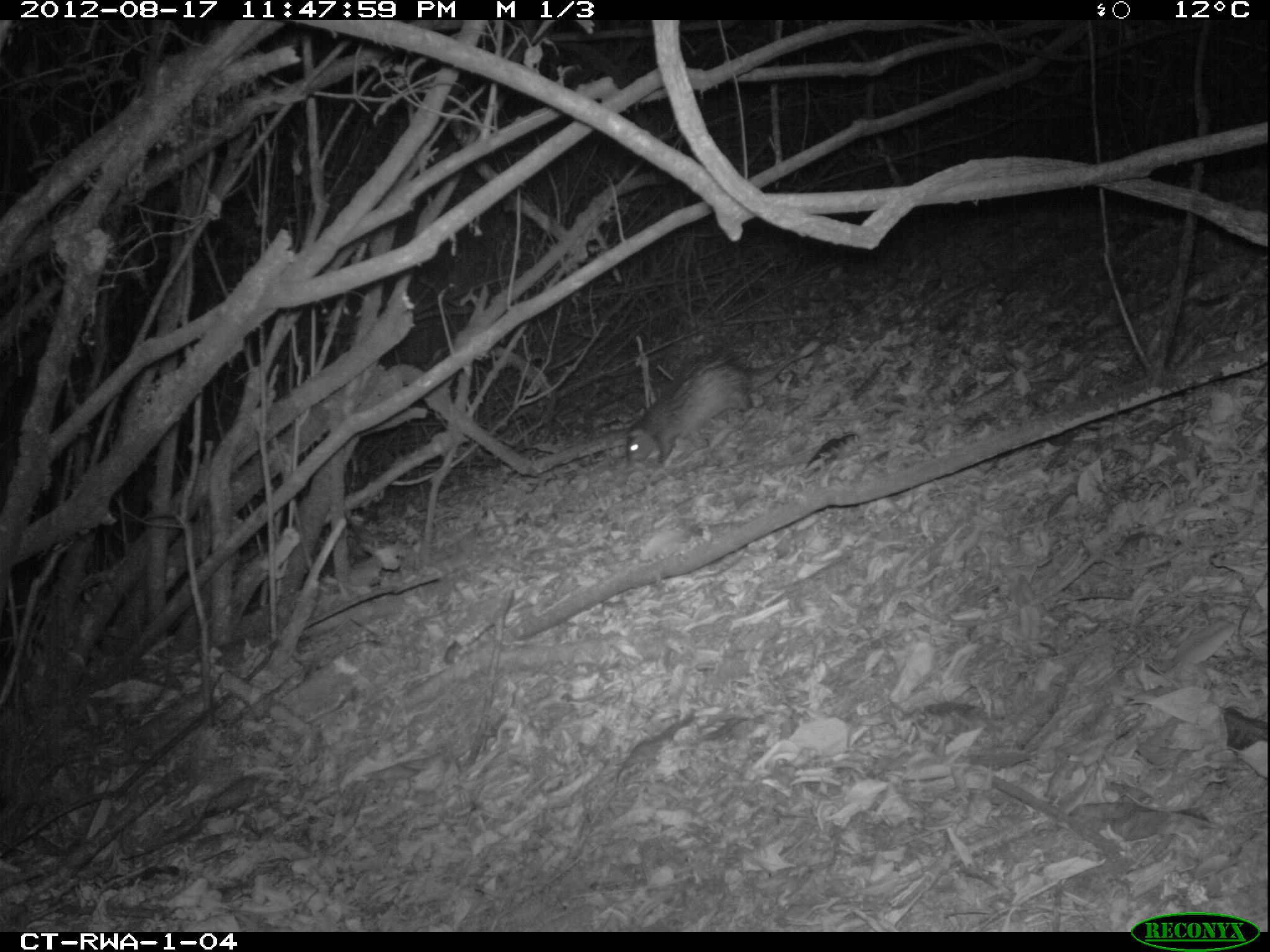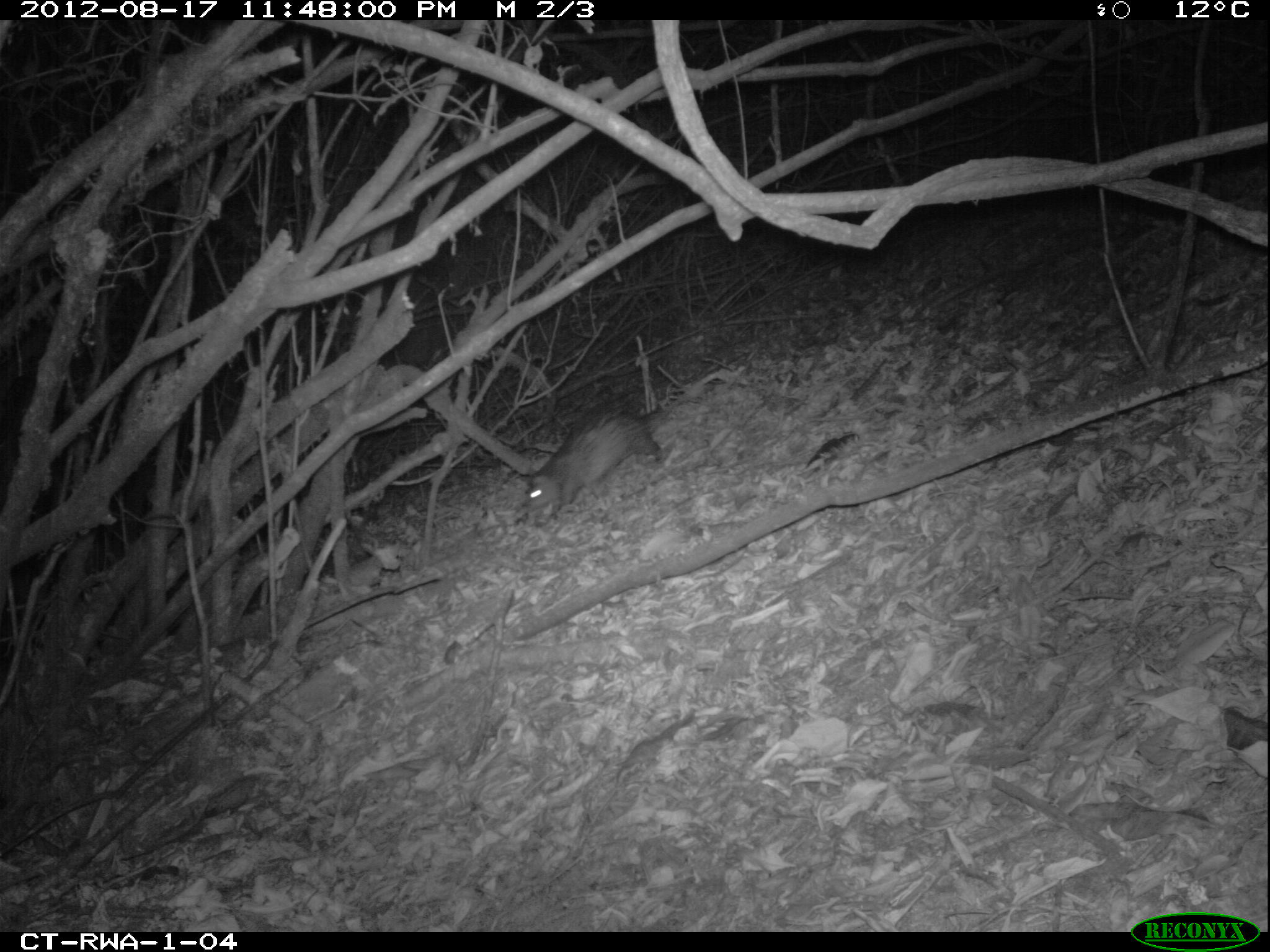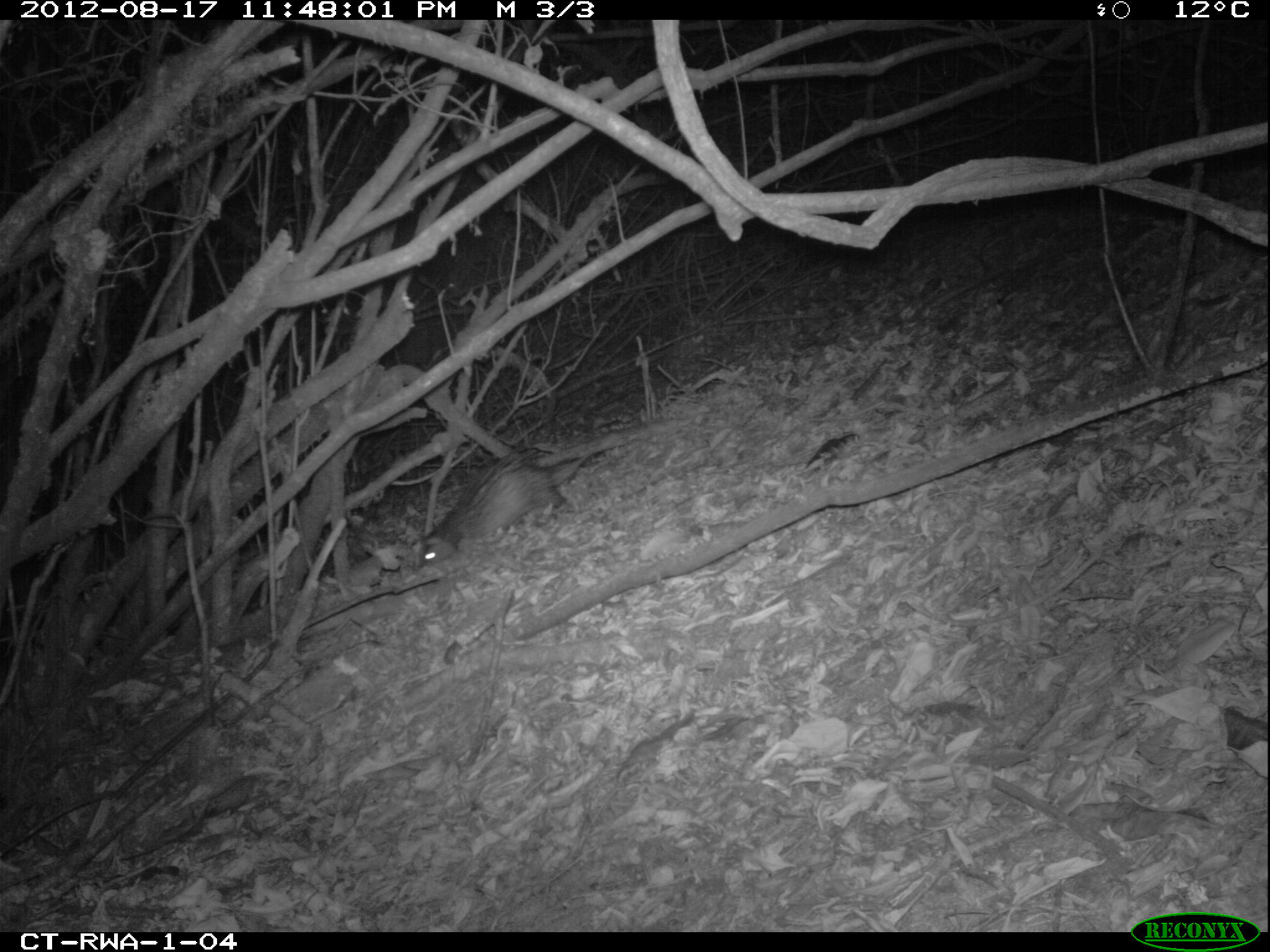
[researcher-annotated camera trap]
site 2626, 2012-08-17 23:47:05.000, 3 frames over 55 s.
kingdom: Animalia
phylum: Chordata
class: Mammalia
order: Rodentia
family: Hystricidae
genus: Atherurus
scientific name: Atherurus africanus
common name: african brush-tailed porcupine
Atherurus africanus (african brush-tailed porcupine), count 1.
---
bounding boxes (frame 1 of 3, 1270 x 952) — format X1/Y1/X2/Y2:
atherurus africanus: 625/337/820/469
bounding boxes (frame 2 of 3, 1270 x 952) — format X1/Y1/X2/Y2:
atherurus africanus: 516/370/727/520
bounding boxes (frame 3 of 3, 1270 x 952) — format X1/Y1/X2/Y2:
atherurus africanus: 412/416/692/571